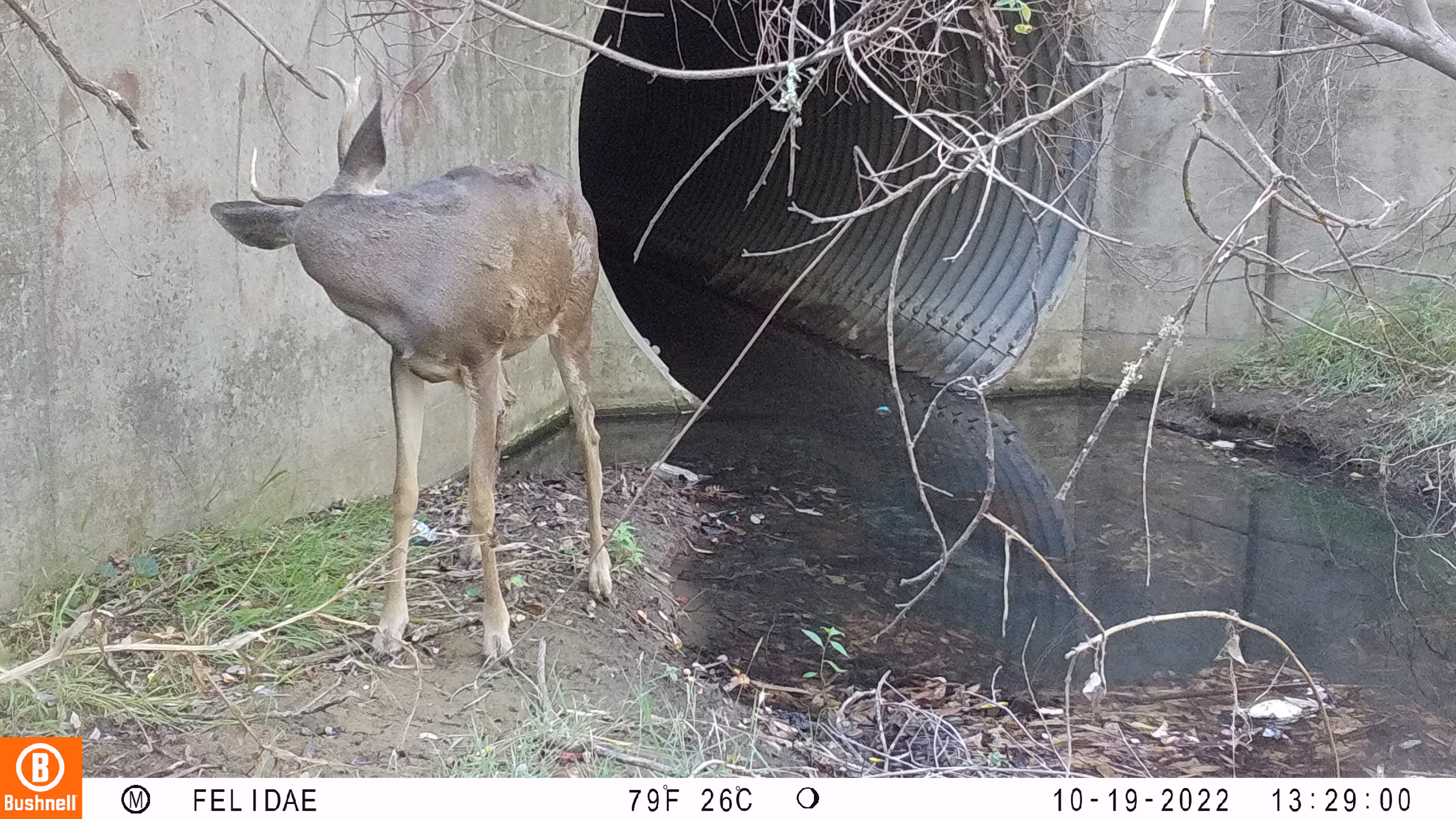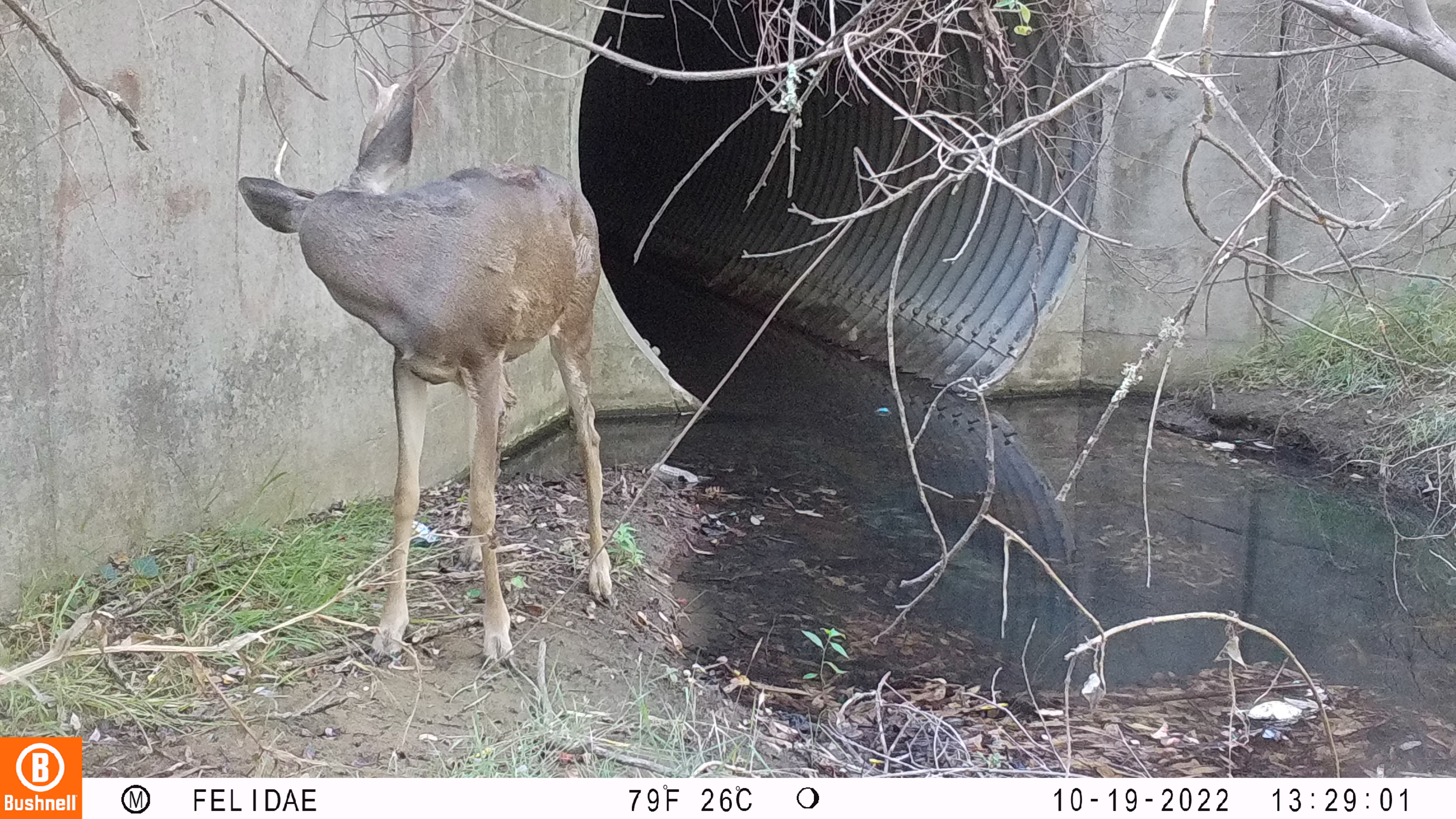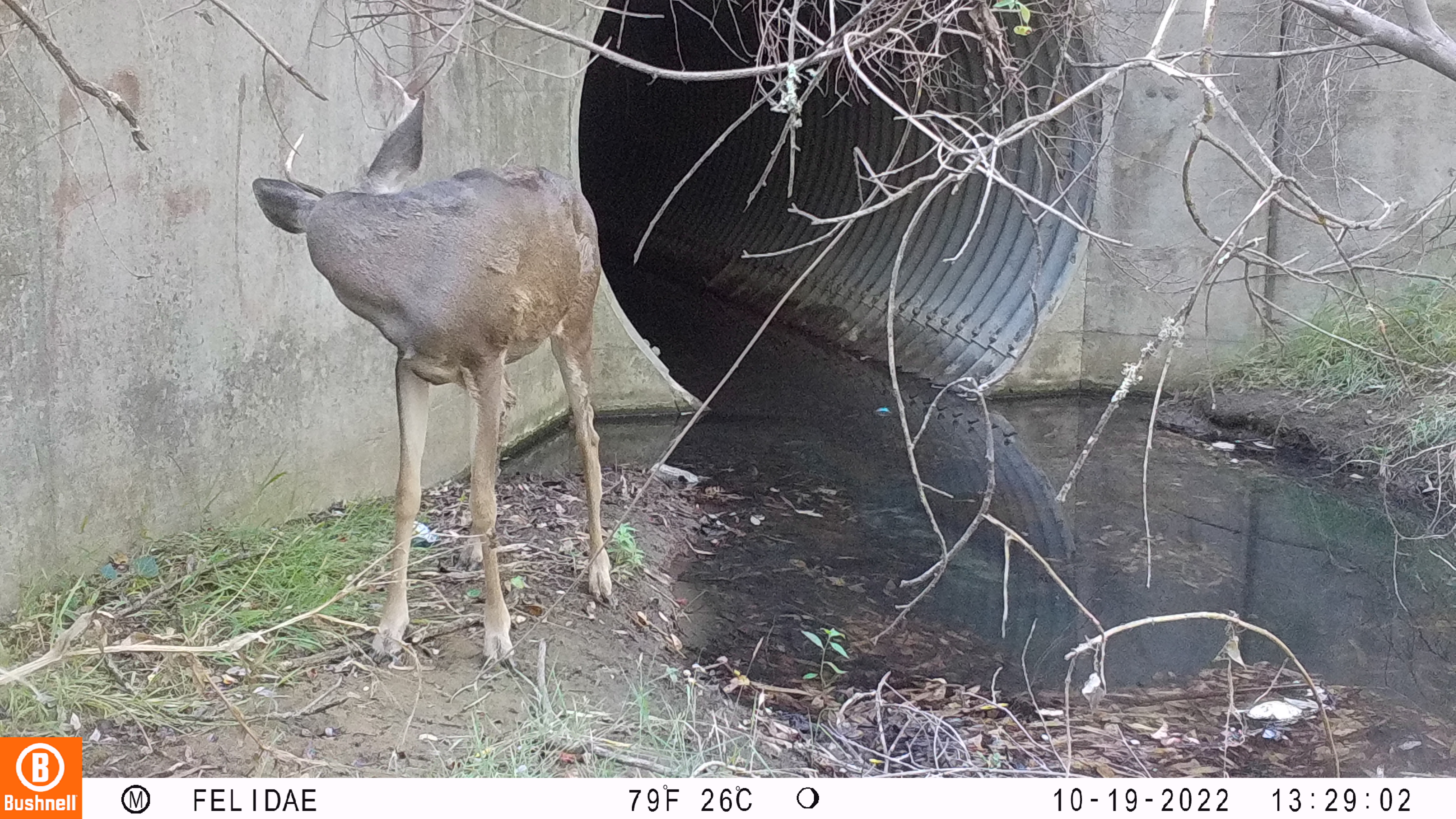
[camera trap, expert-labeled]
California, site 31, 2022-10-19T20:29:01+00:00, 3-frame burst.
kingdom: Animalia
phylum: Chordata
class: Mammalia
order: Artiodactyla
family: Cervidae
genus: Odocoileus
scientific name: Odocoileus hemionus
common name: mule deer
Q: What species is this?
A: Mule deer (Odocoileus hemionus).